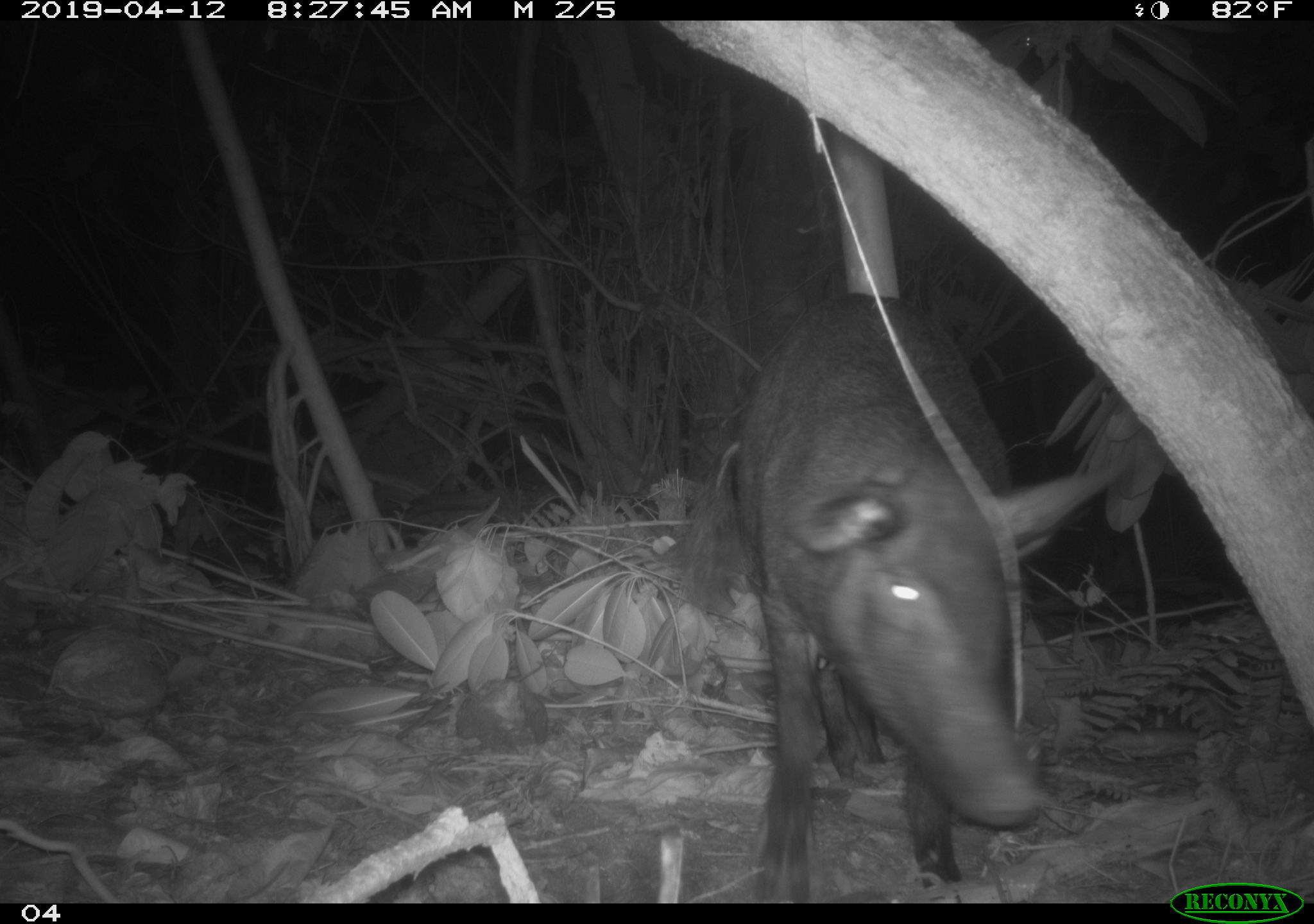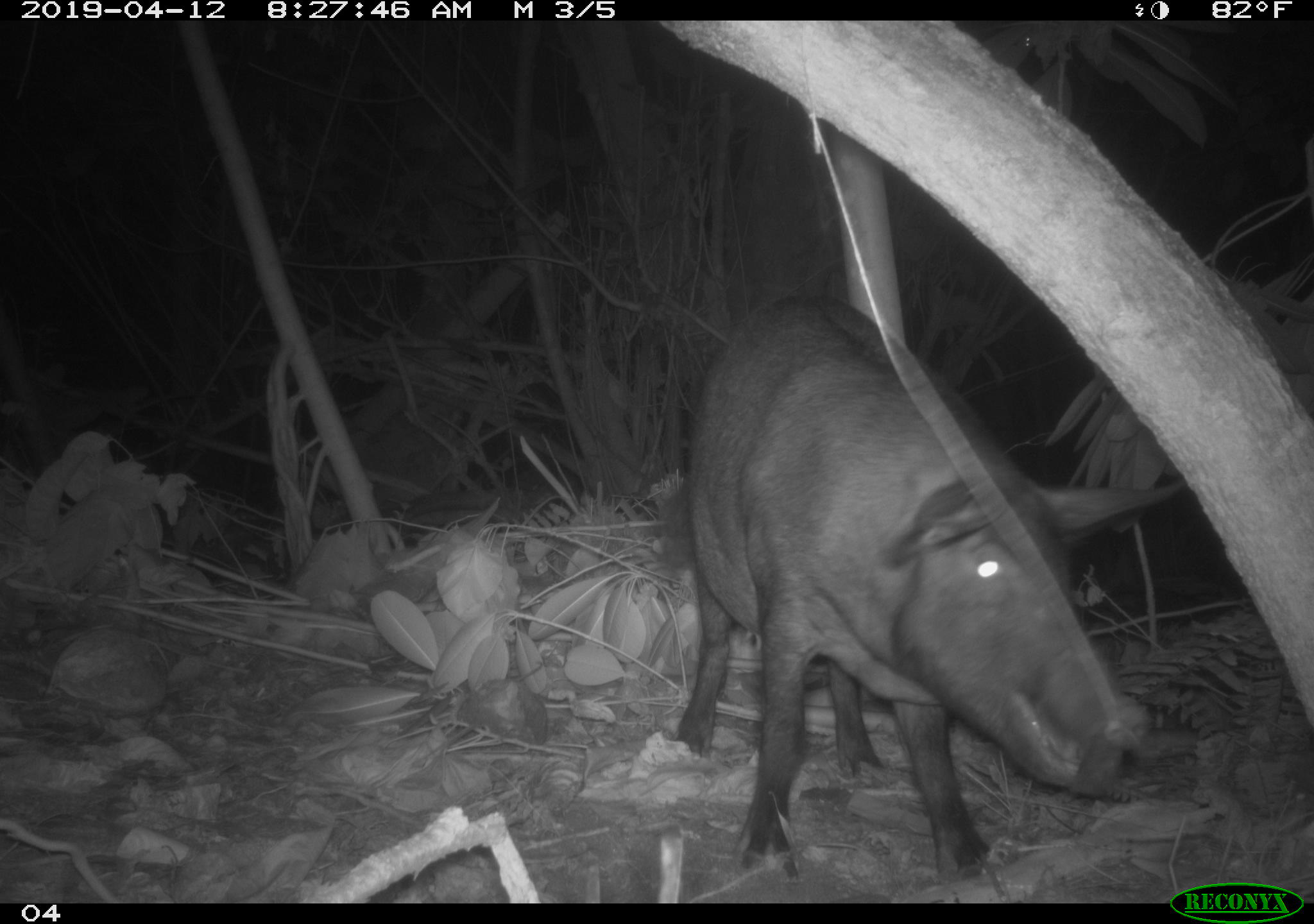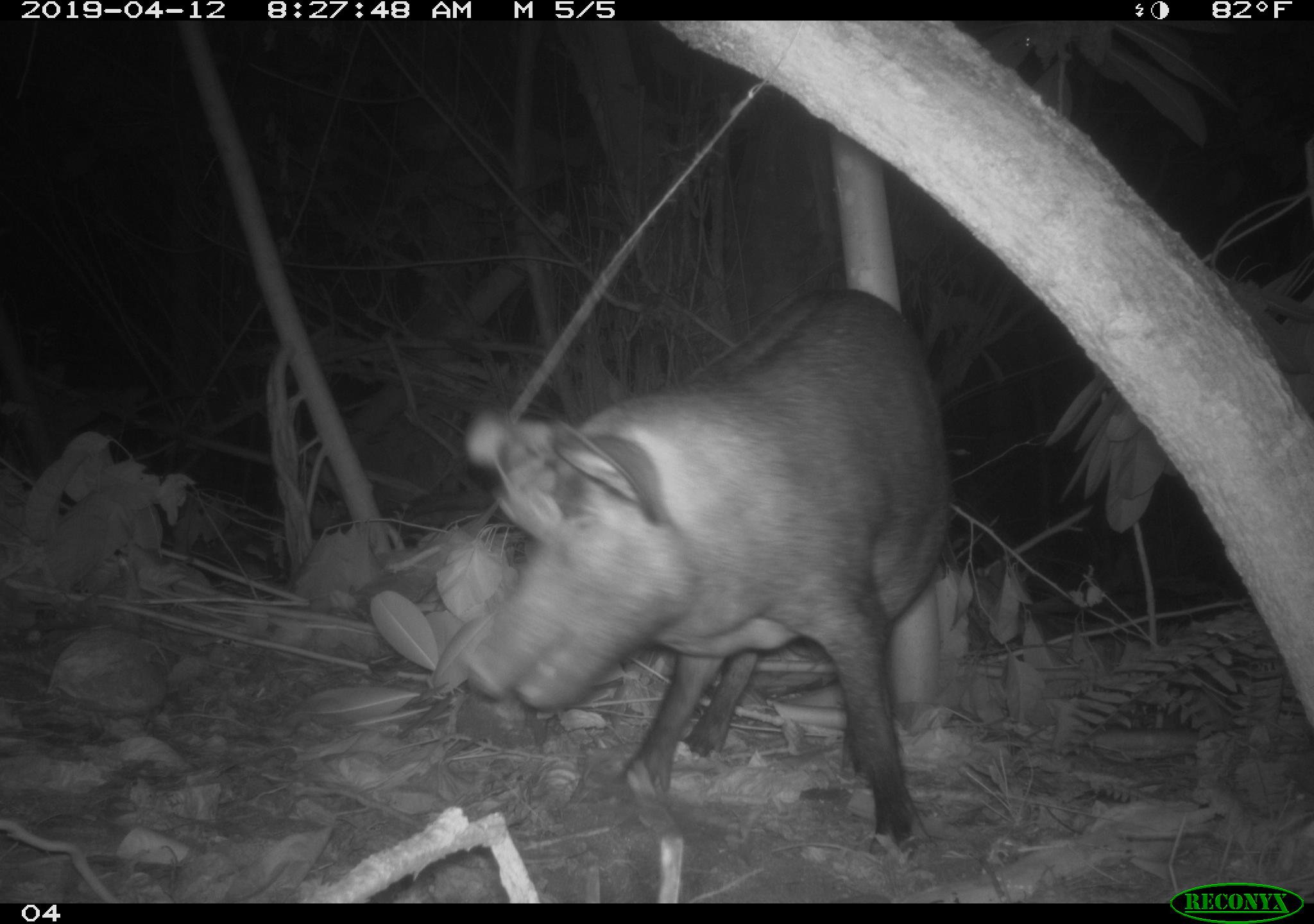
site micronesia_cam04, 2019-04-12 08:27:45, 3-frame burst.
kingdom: Animalia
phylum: Chordata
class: Mammalia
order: Artiodactyla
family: Suidae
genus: Sus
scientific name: Sus scrofa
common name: pig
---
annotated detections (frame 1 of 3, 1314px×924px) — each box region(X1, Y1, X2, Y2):
pig: region(689, 291, 1154, 895)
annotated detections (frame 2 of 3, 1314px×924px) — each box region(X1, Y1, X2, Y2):
pig: region(649, 293, 1165, 885)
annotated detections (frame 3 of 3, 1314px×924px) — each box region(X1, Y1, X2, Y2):
pig: region(455, 290, 957, 853)